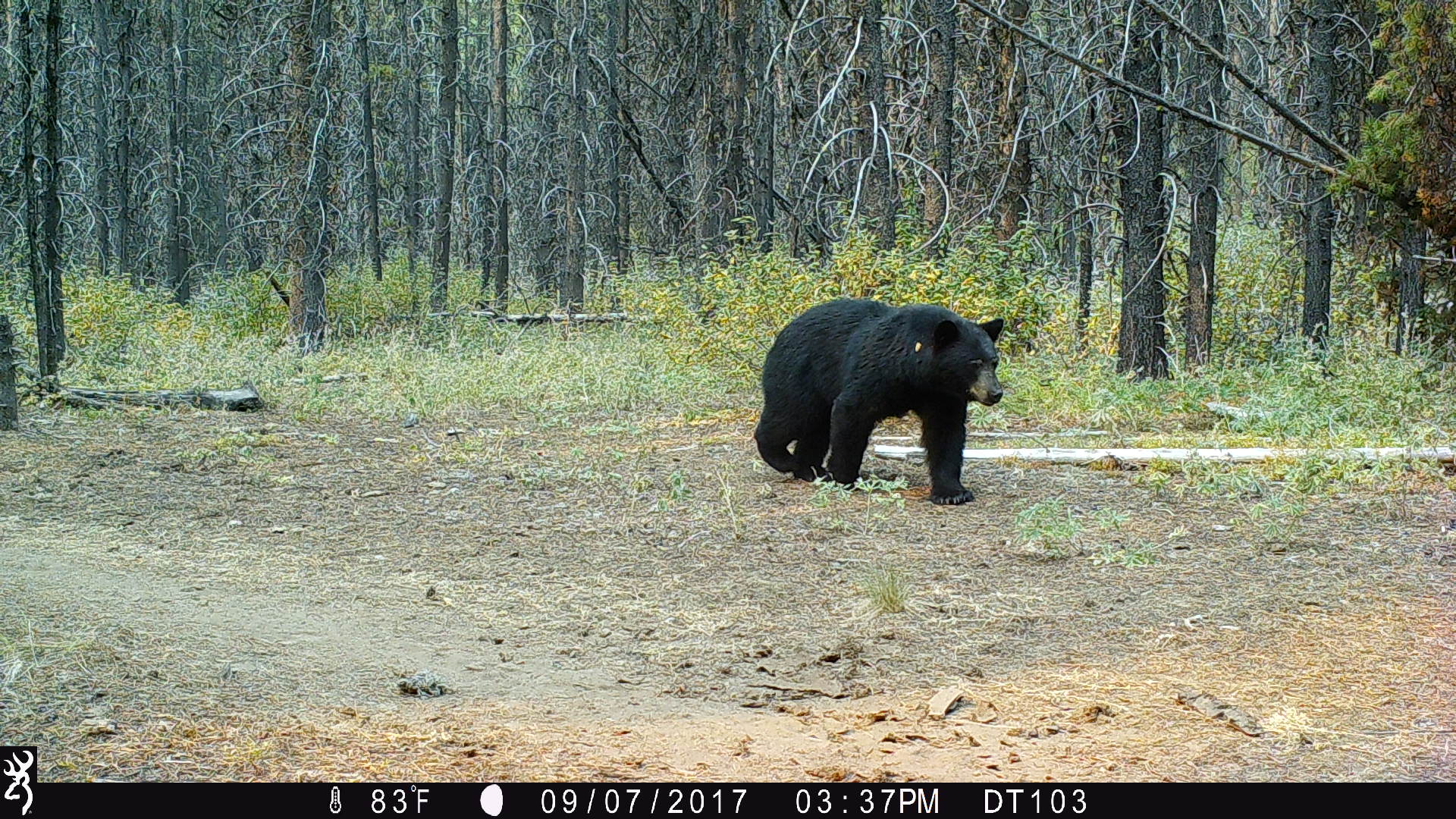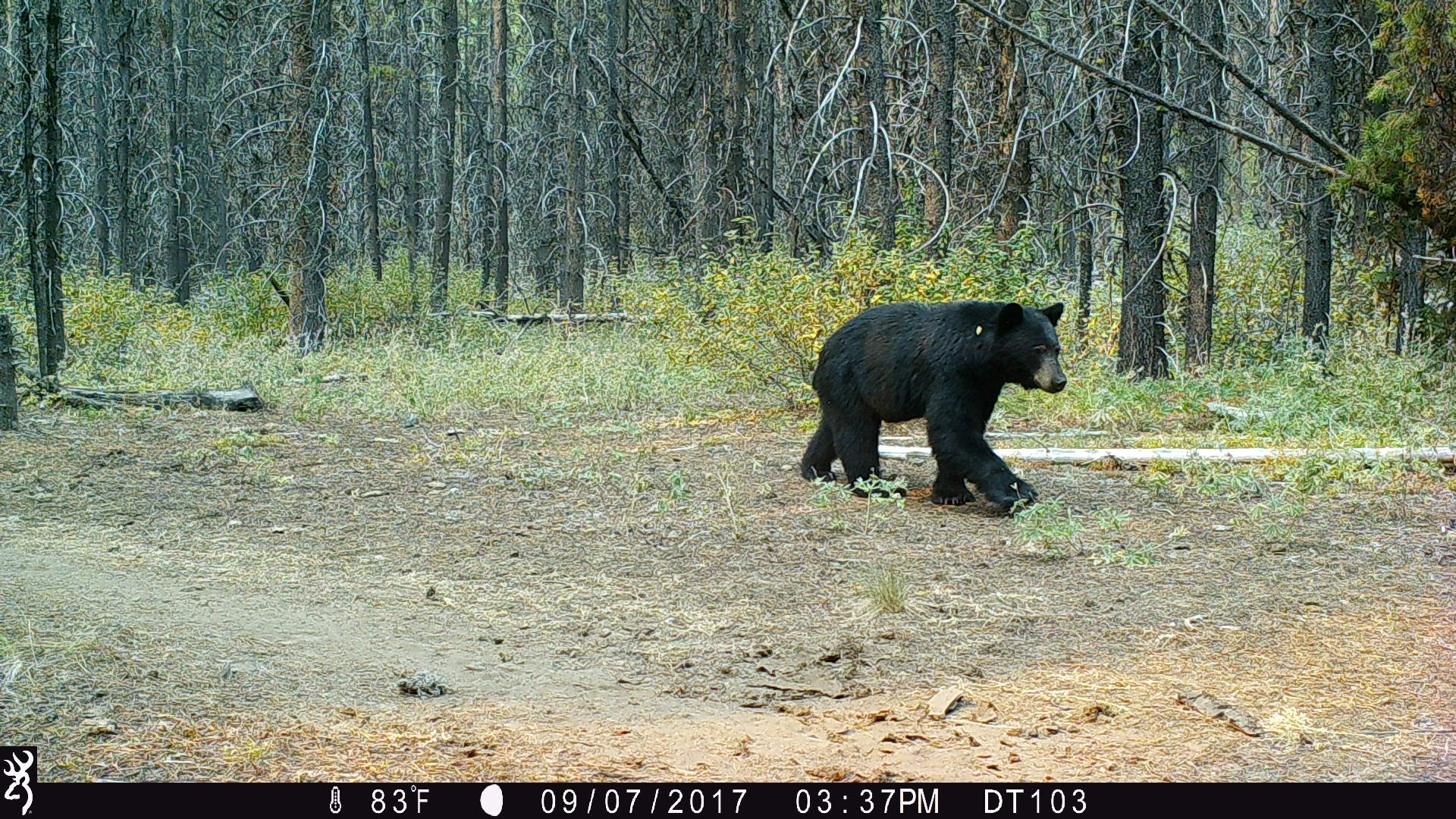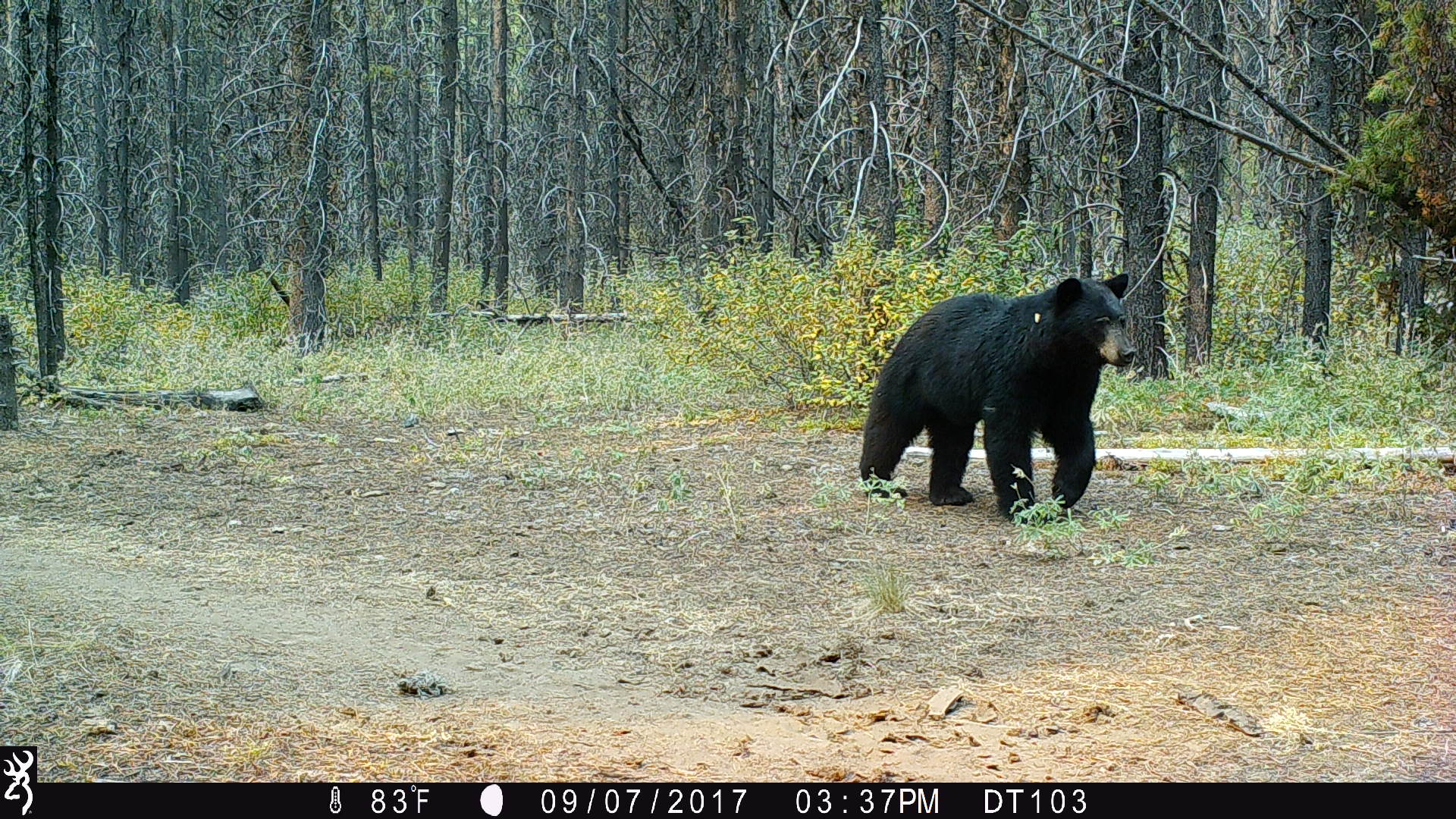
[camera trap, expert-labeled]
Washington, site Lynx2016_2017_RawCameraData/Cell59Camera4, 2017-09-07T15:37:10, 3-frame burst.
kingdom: Animalia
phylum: Chordata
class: Mammalia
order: Carnivora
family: Ursidae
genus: Ursus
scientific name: Ursus americanus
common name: american black bear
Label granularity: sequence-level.